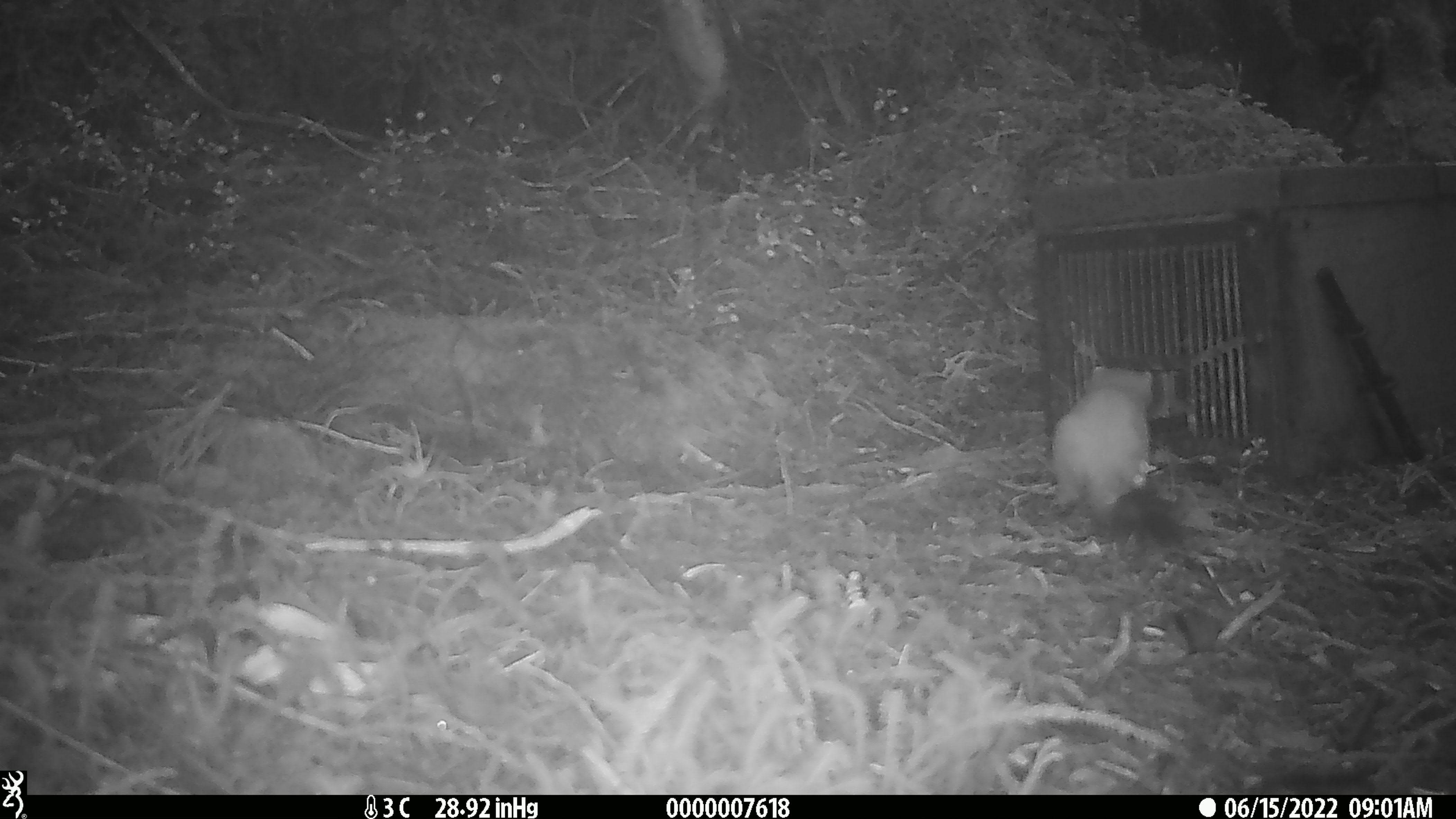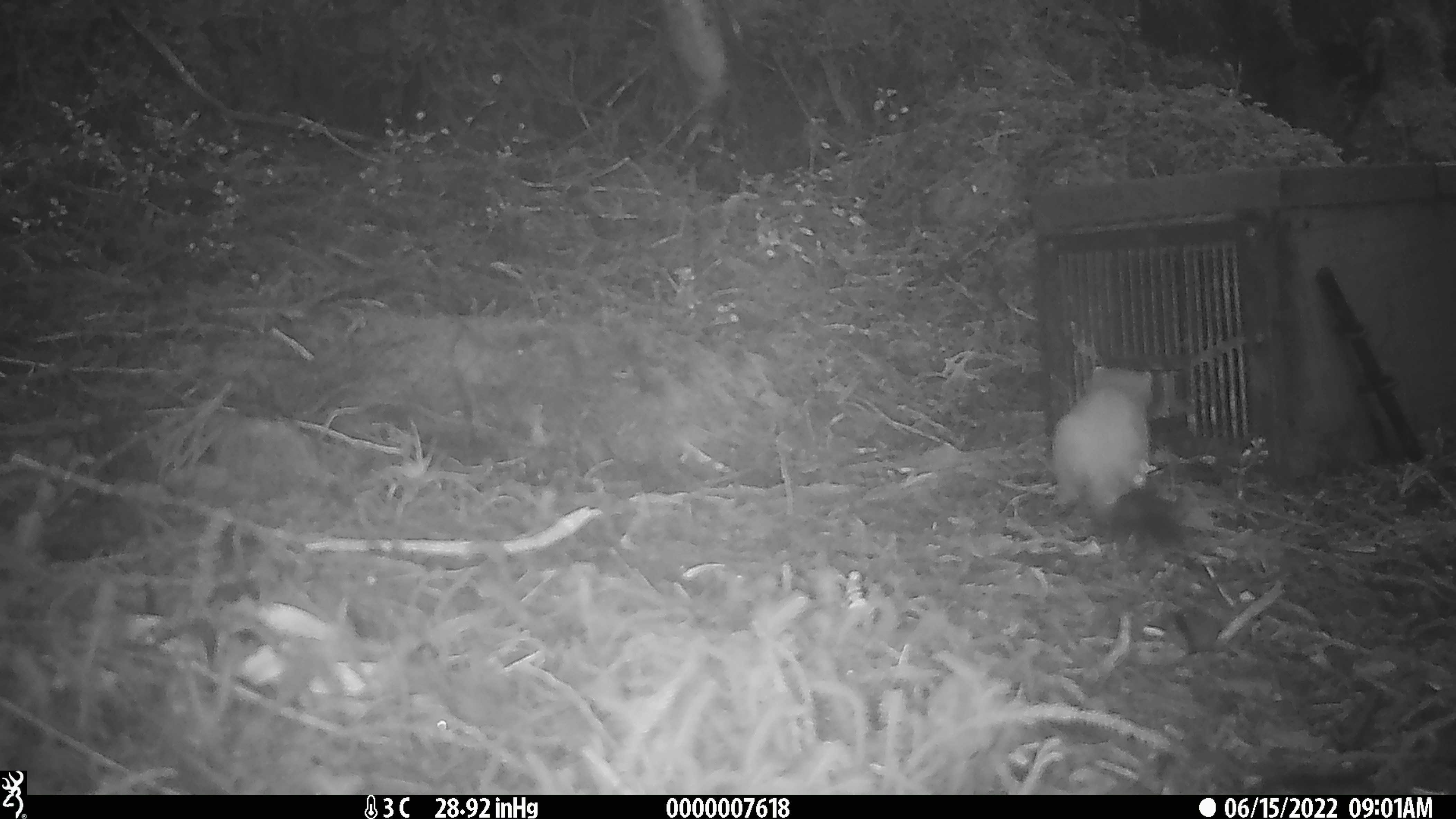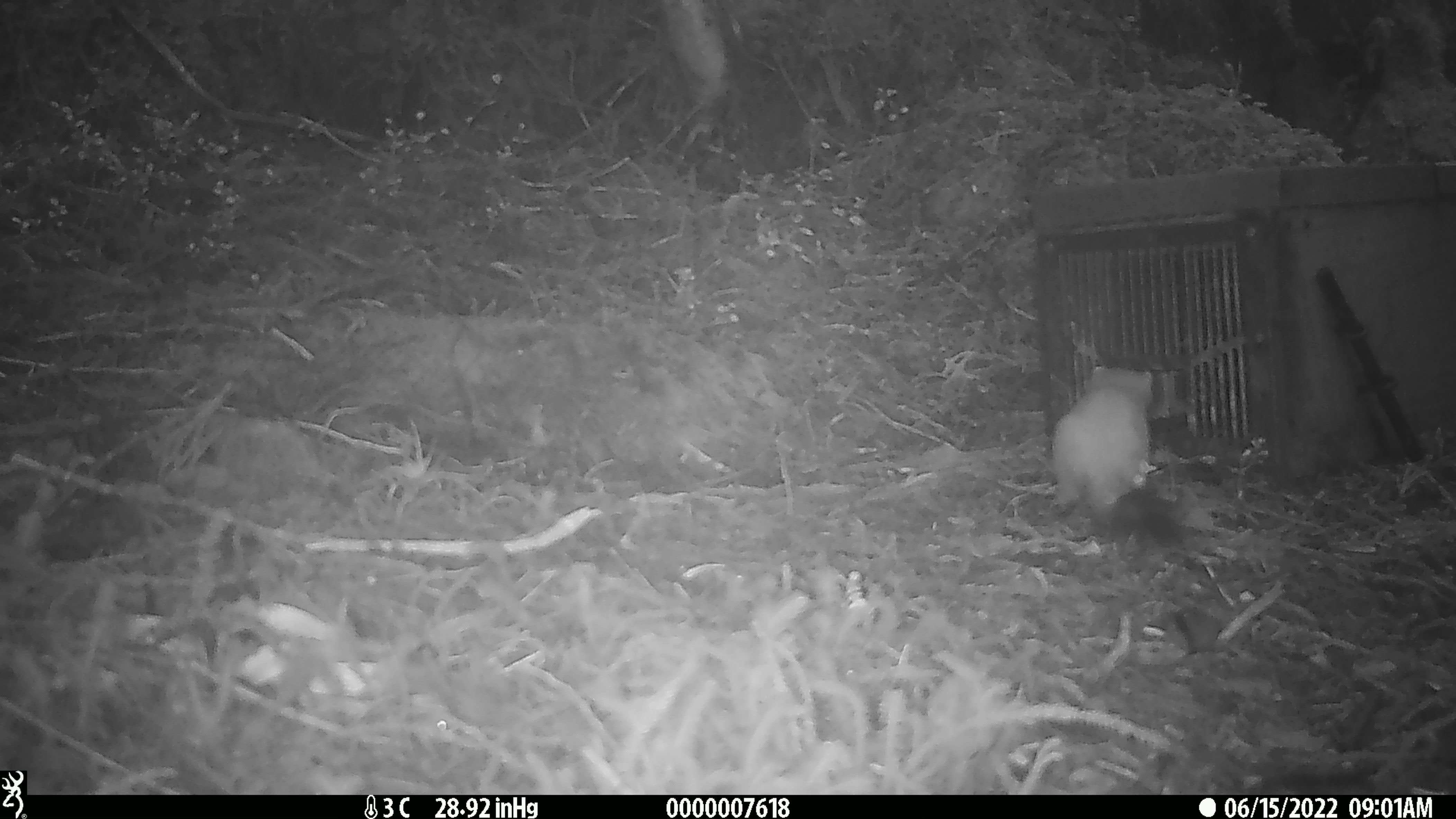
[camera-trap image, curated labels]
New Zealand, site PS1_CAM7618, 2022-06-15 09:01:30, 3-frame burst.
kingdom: Animalia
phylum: Chordata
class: Mammalia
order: Carnivora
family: Mustelidae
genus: Mustela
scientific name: Mustela erminea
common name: stoat